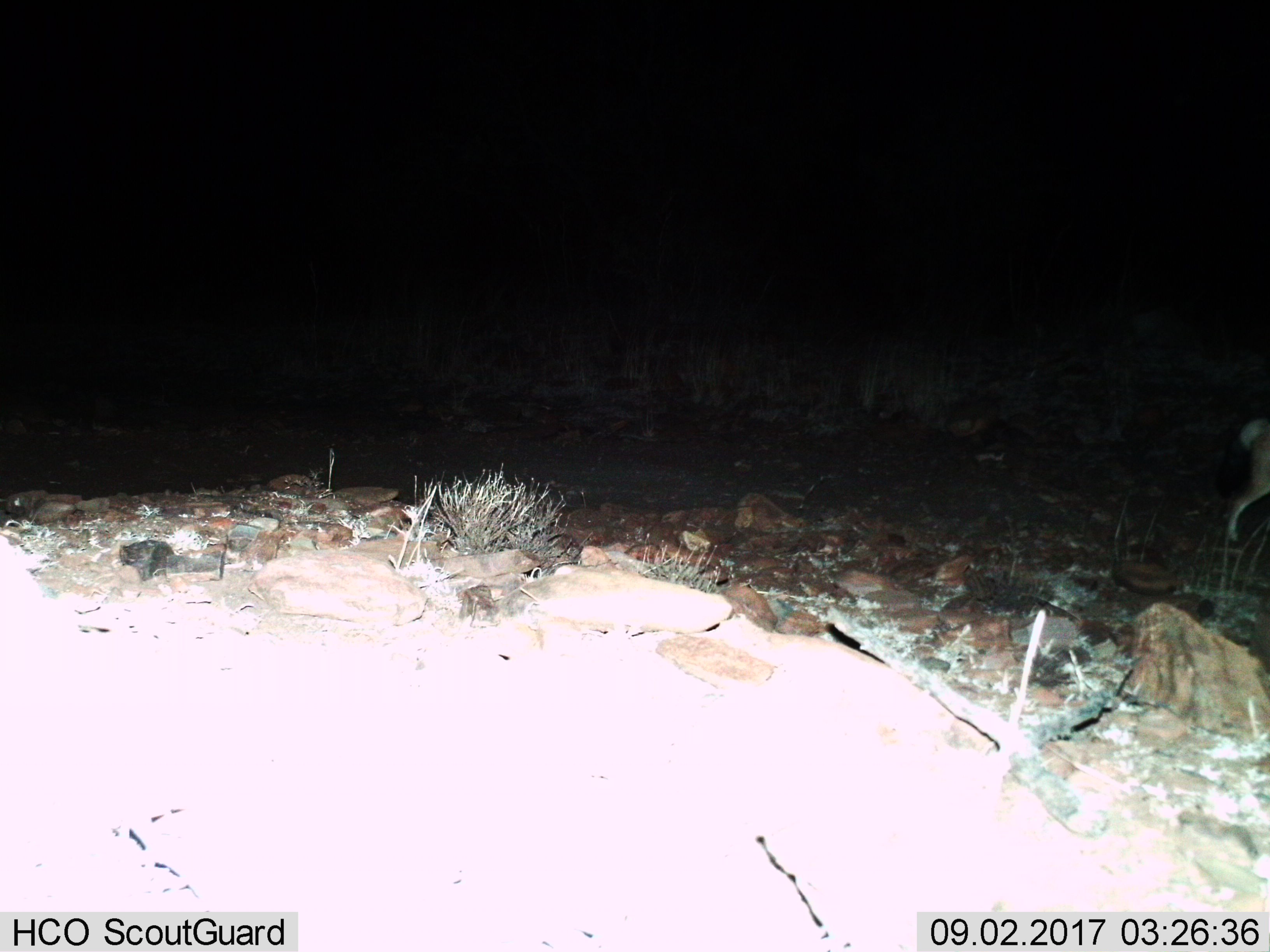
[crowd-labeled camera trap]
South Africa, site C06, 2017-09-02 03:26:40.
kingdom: Animalia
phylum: Chordata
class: Mammalia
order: Carnivora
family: Hyaenidae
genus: Proteles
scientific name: Proteles cristatus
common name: aardwolf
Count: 1.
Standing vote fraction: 0%.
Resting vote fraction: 0%.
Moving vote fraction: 100%.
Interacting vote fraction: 0%.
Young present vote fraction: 0%.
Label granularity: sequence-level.